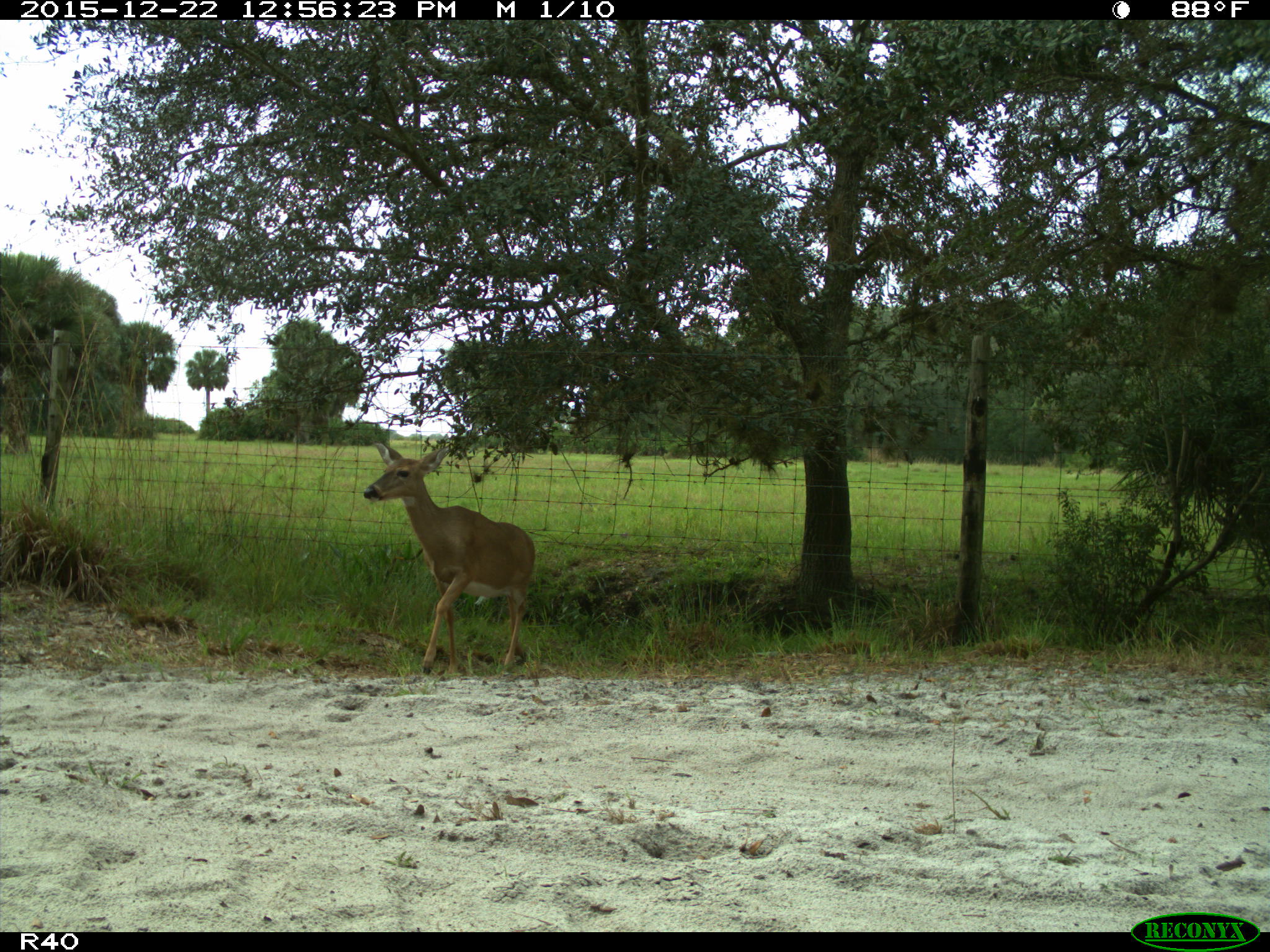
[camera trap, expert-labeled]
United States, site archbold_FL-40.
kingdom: Animalia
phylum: Chordata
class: Mammalia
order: Artiodactyla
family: Cervidae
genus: Odocoileus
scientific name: Odocoileus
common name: deer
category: unidentified deer